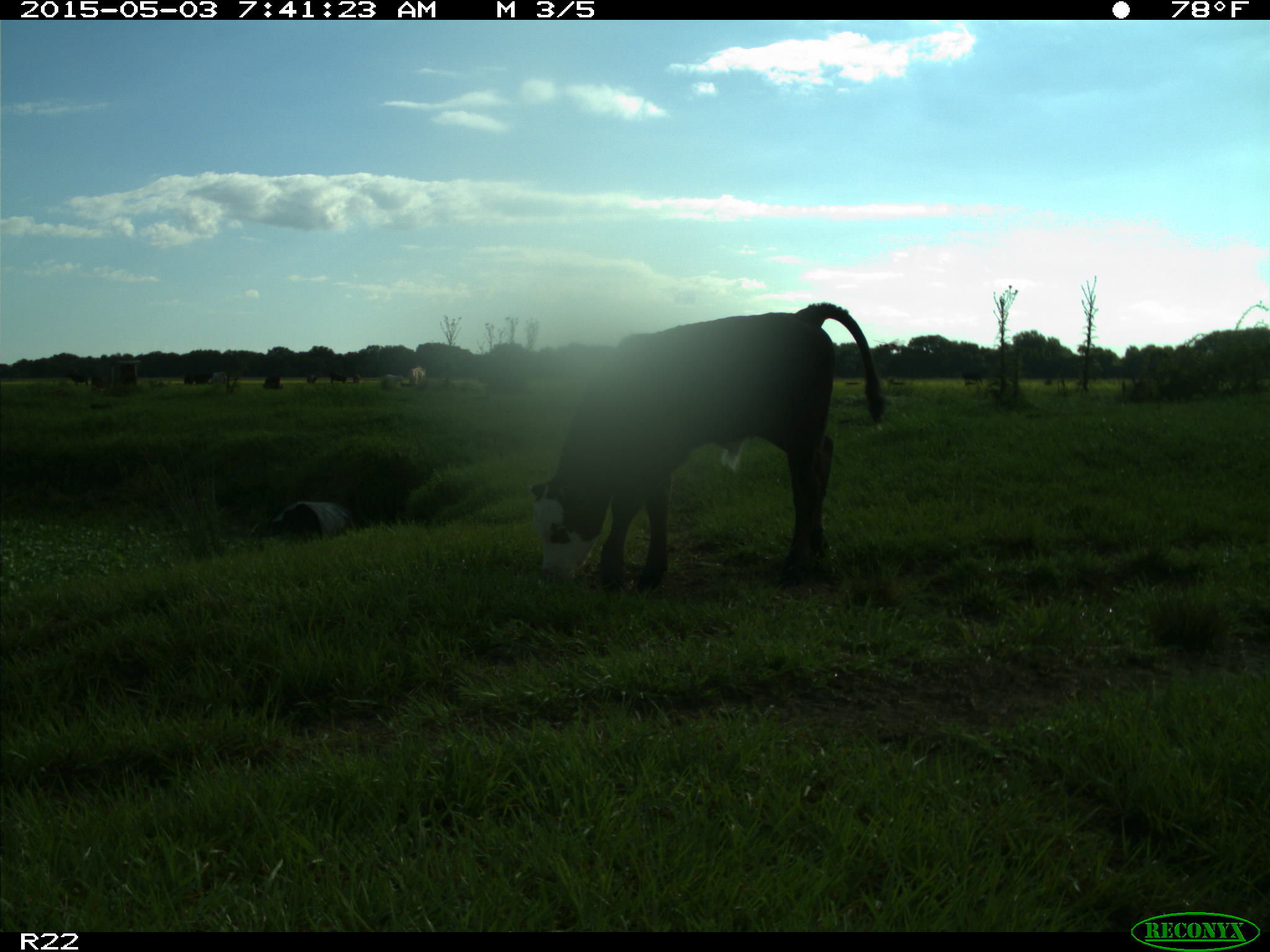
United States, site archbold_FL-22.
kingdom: Animalia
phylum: Chordata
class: Mammalia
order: Artiodactyla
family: Bovidae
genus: Bos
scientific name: Bos taurus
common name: domestic cow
Bos taurus (domestic cow).